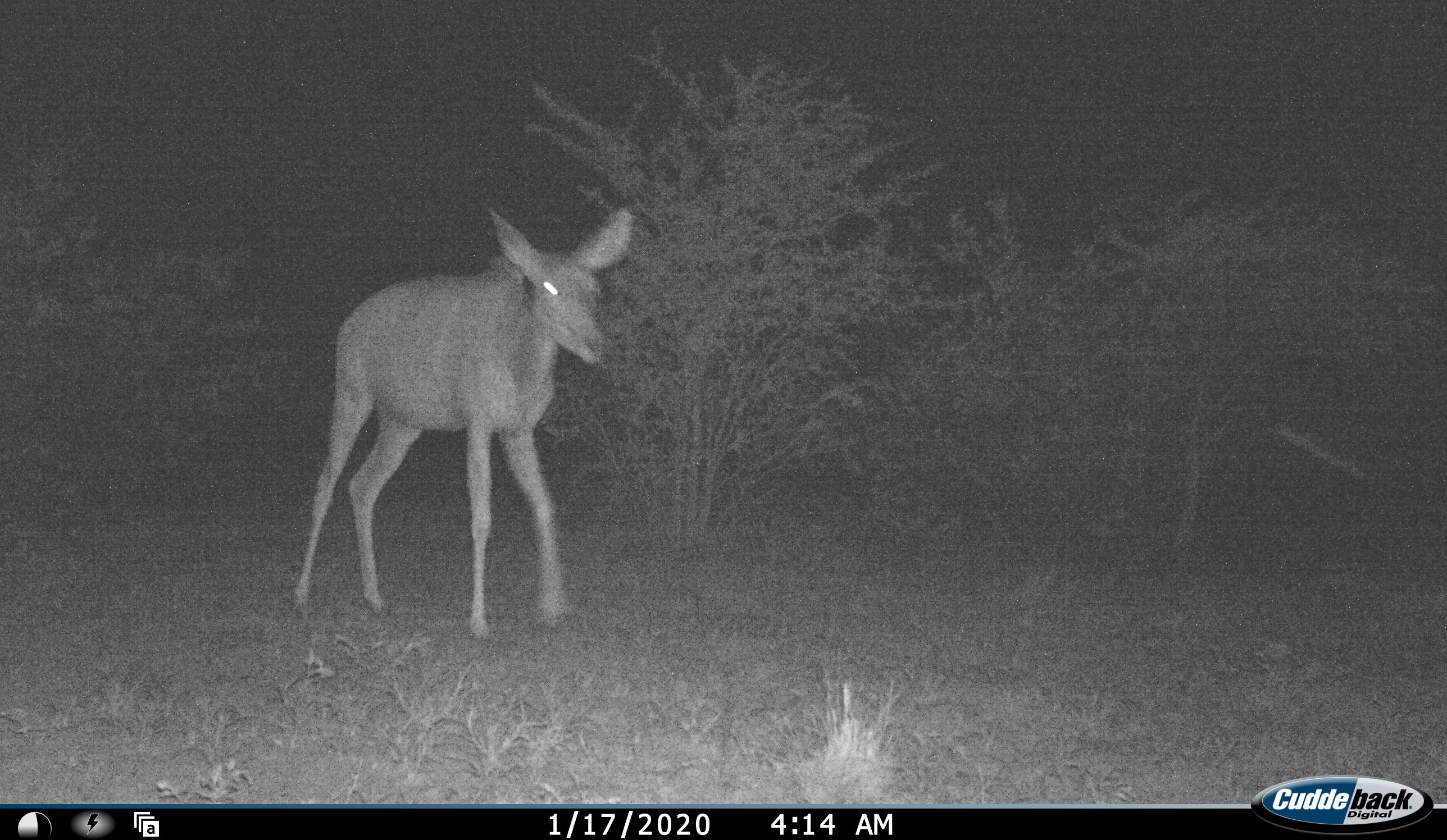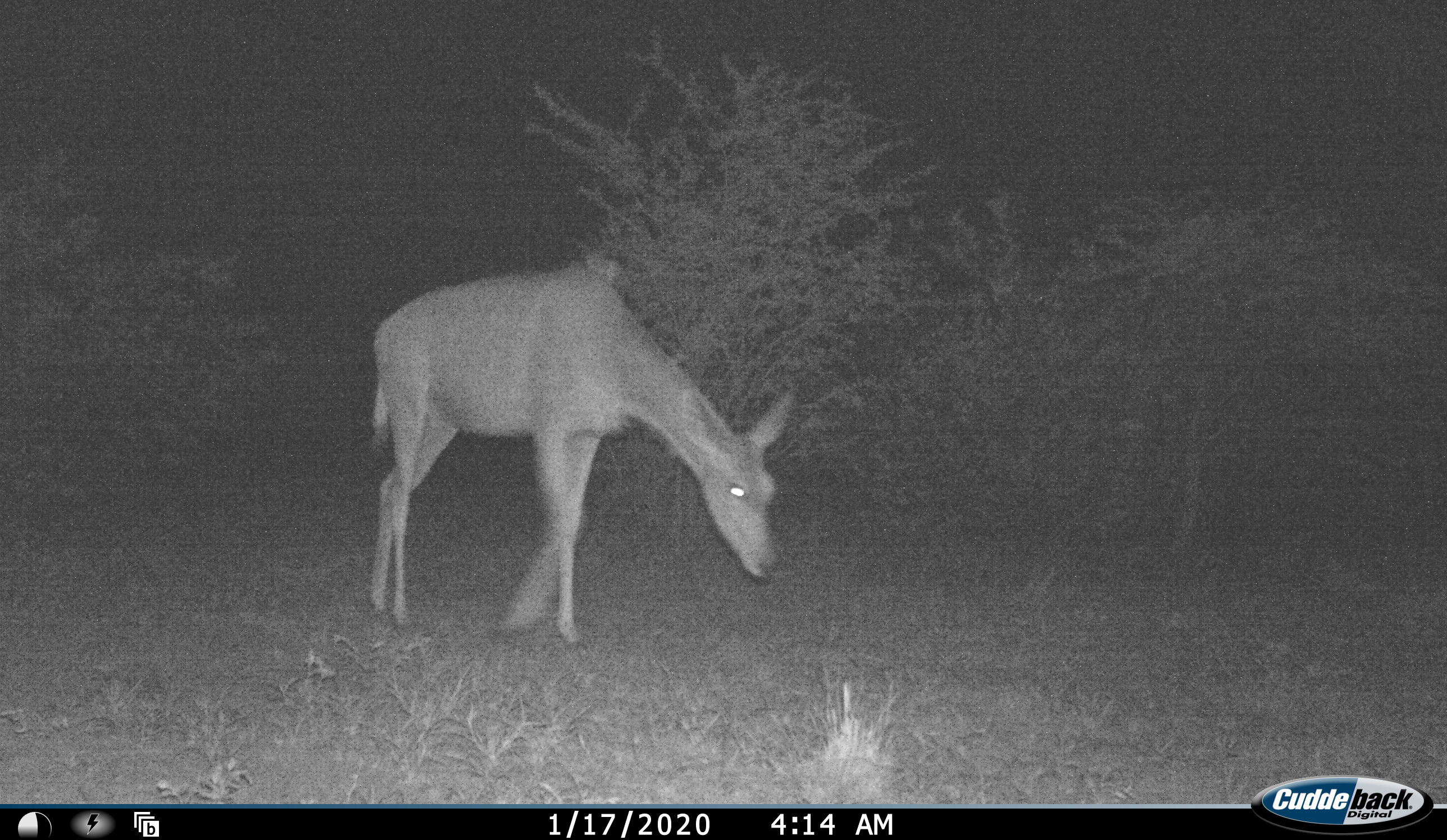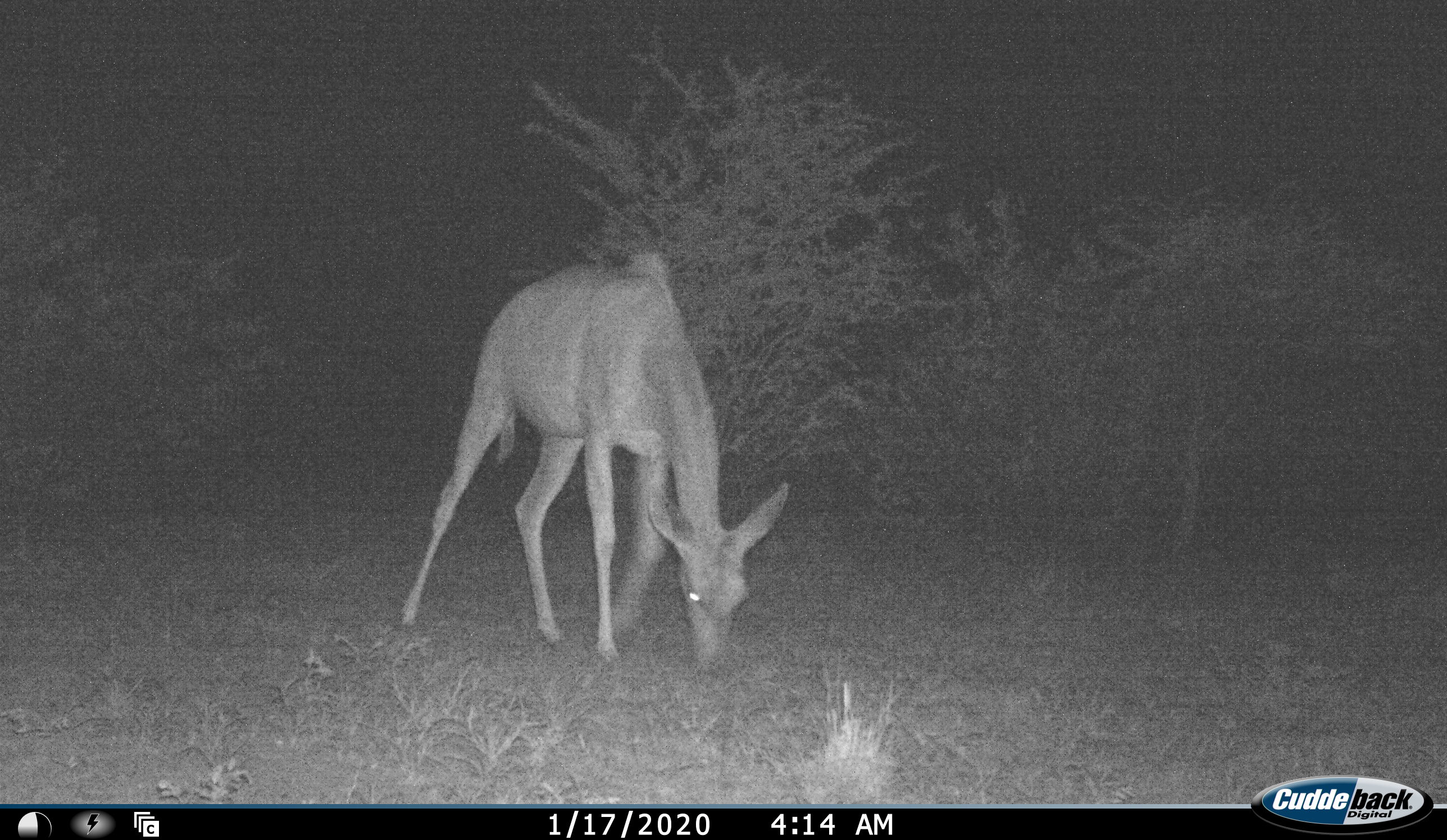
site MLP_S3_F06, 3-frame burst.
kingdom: Animalia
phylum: Chordata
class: Mammalia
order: Artiodactyla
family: Bovidae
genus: Aepyceros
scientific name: Aepyceros melampus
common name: impala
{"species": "impala (Aepyceros melampus)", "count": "1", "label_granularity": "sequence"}